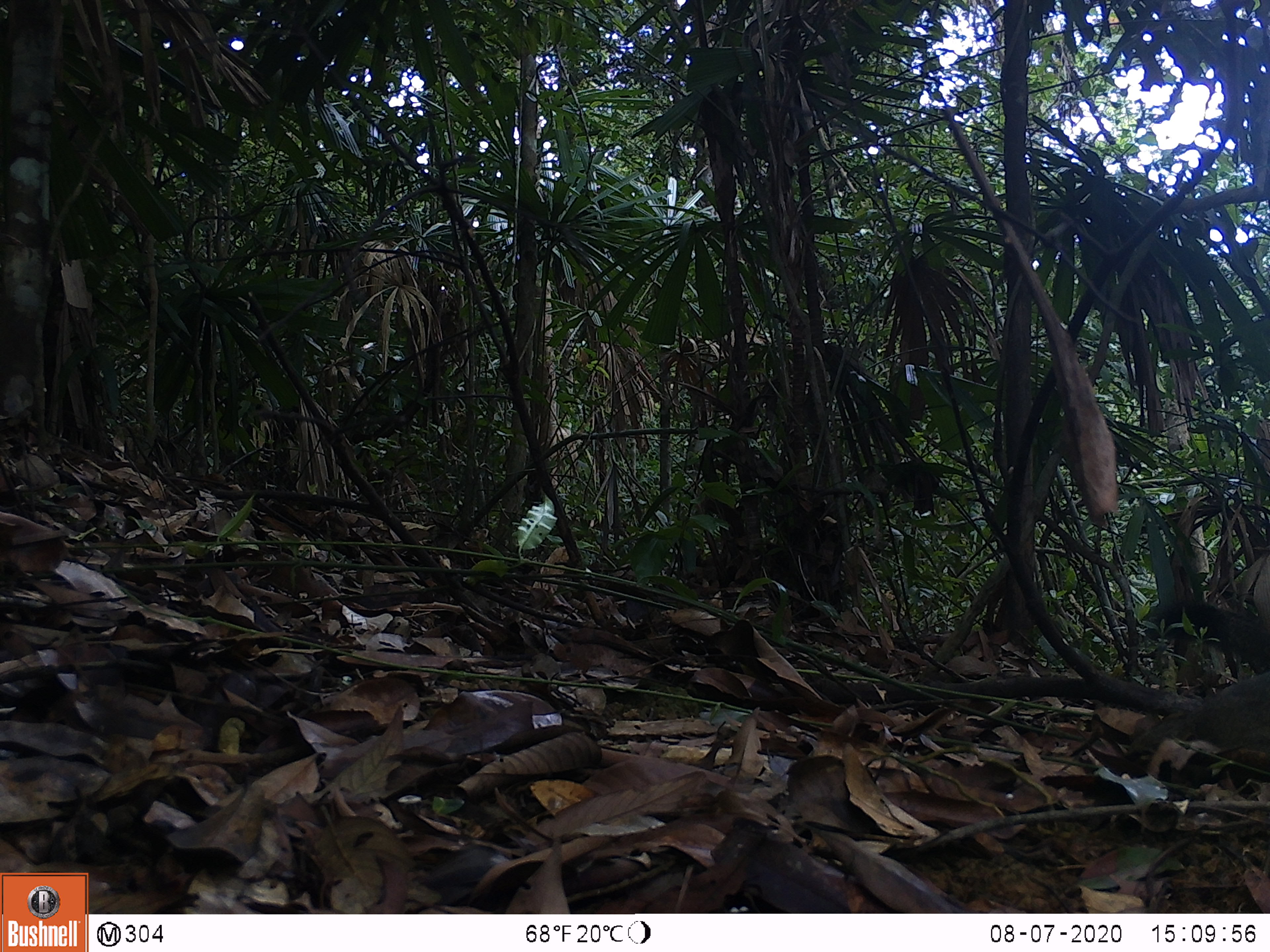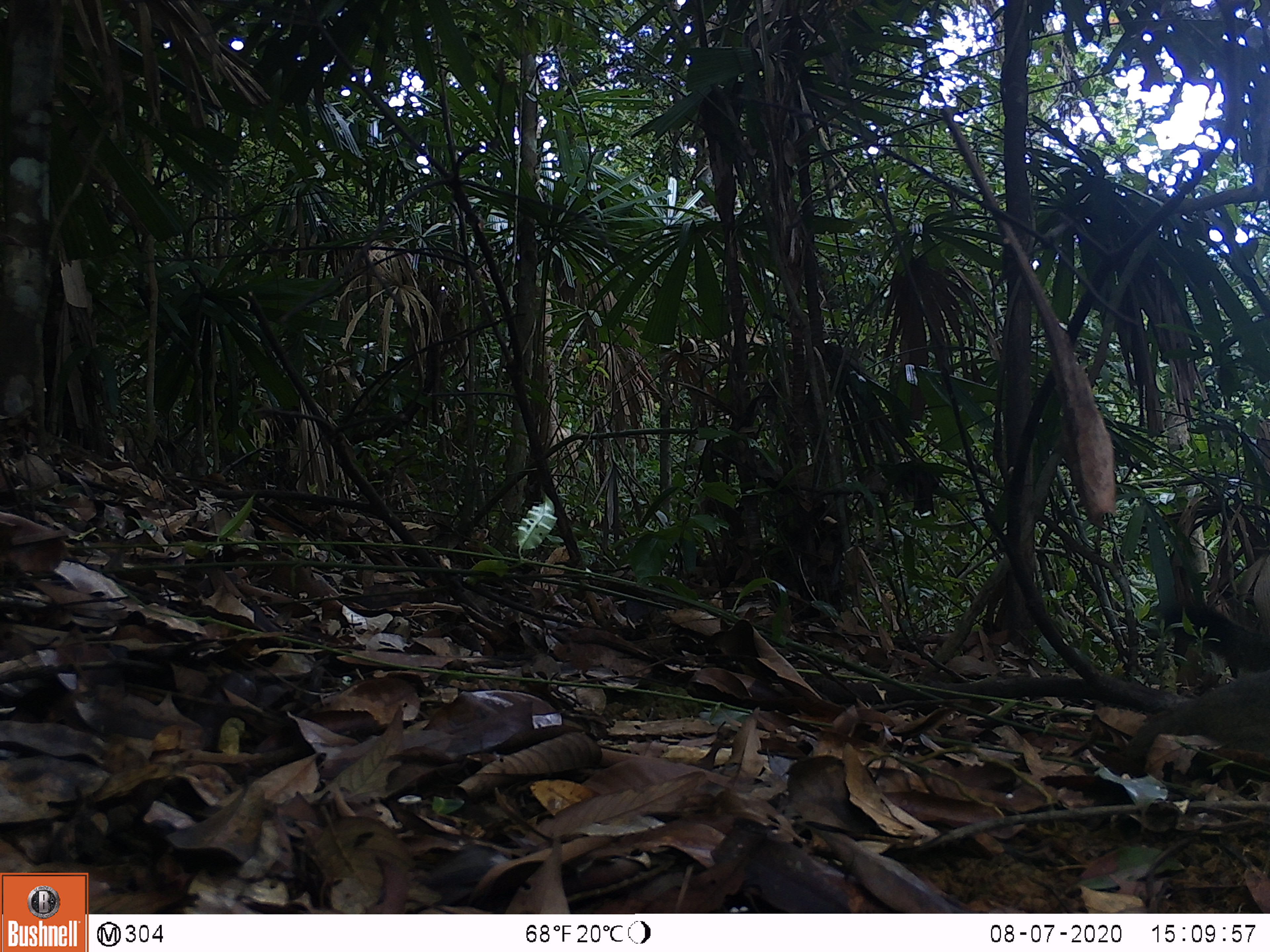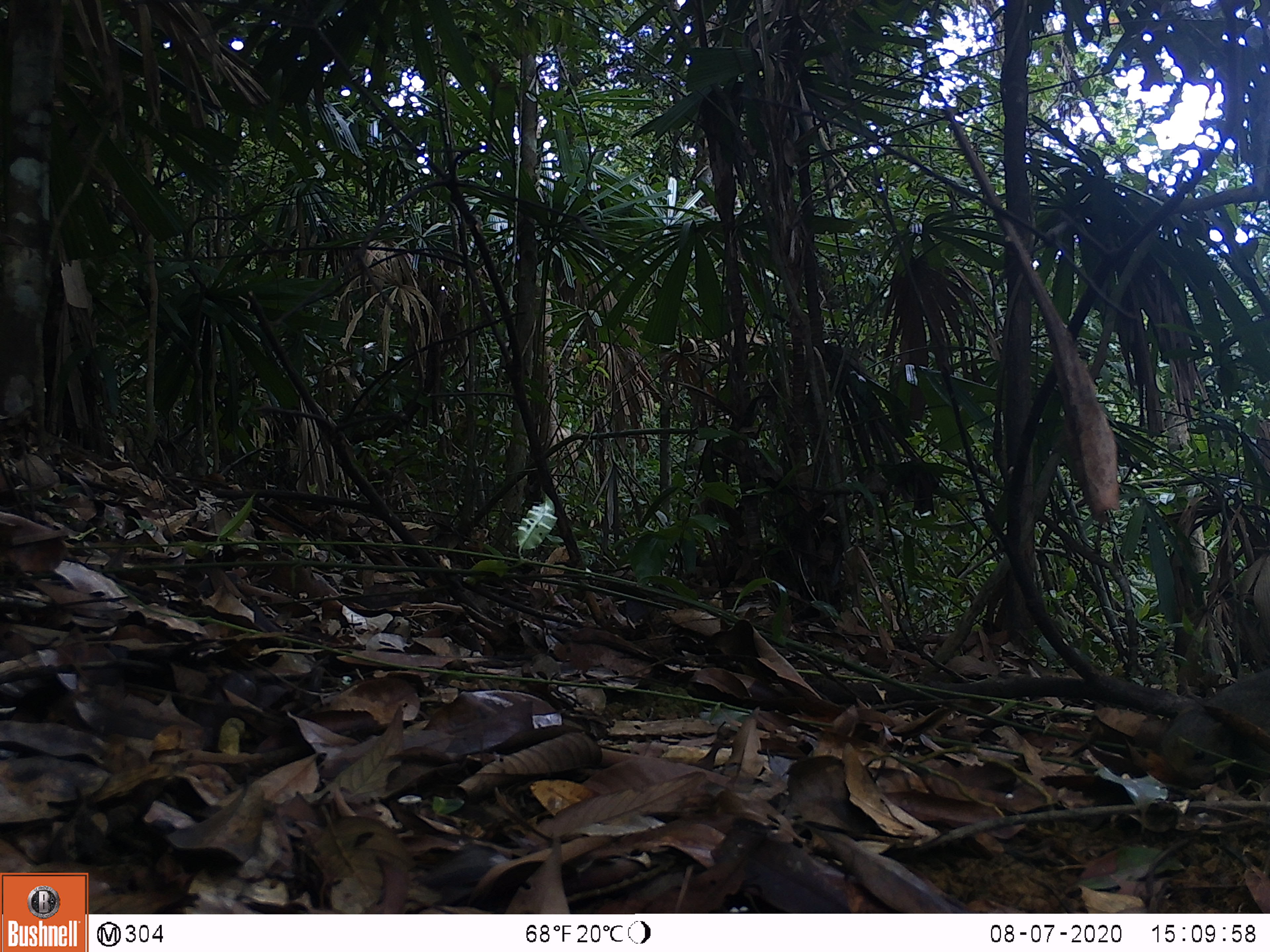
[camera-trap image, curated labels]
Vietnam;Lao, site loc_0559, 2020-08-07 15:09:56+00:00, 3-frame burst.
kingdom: Animalia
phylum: Chordata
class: Mammalia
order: Rodentia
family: Sciuridae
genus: Callosciurus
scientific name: Callosciurus erythraeus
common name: pallas's squirrel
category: pallass squirrel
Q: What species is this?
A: Pallass squirrel (pallas's squirrel) (Callosciurus erythraeus).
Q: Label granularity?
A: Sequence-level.